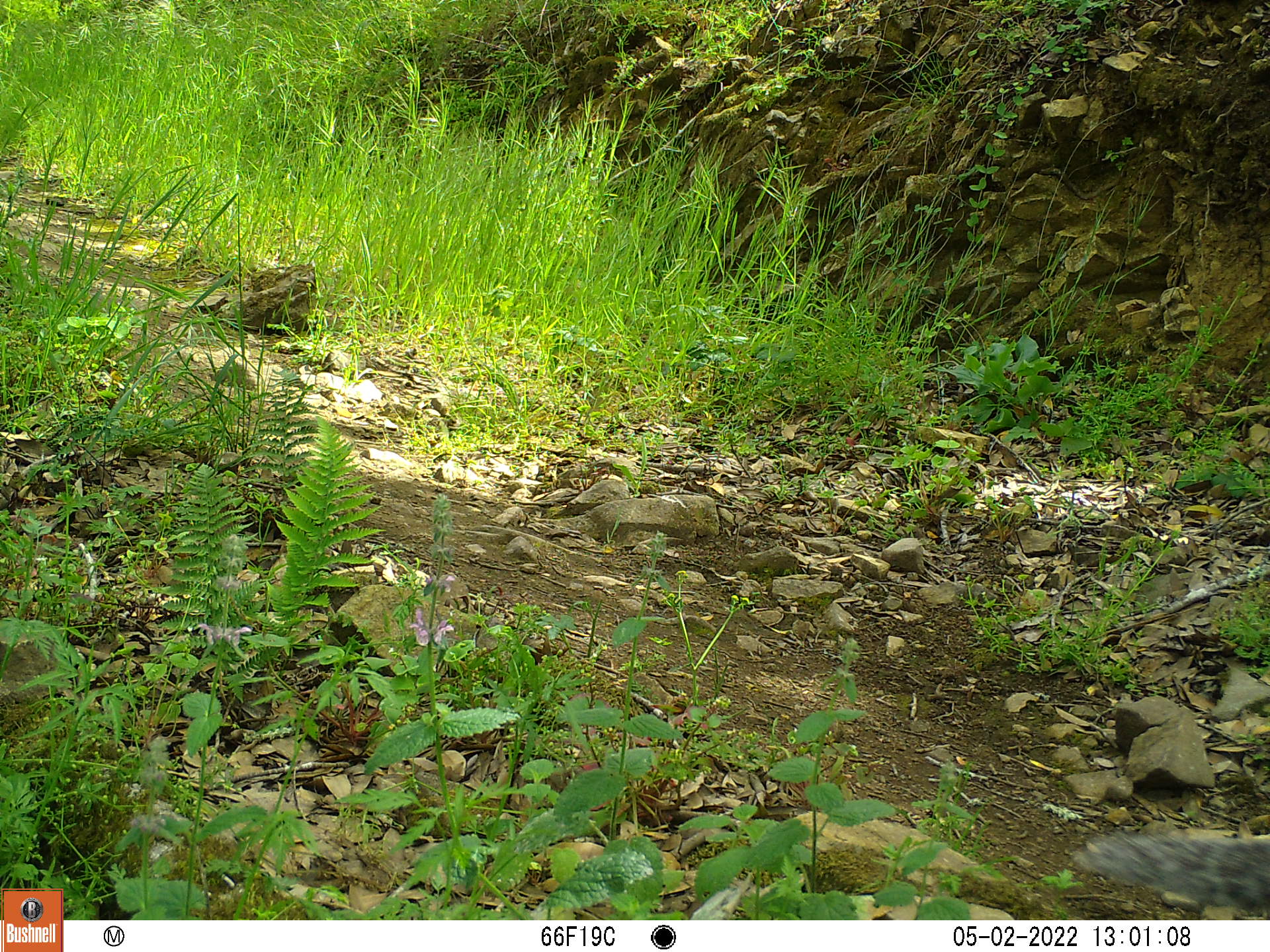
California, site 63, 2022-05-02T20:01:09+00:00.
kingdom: Animalia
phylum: Chordata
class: Mammalia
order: Rodentia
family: Sciuridae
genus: Sciurus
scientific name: Sciurus griseus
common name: western gray squirrel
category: western grey squirrel